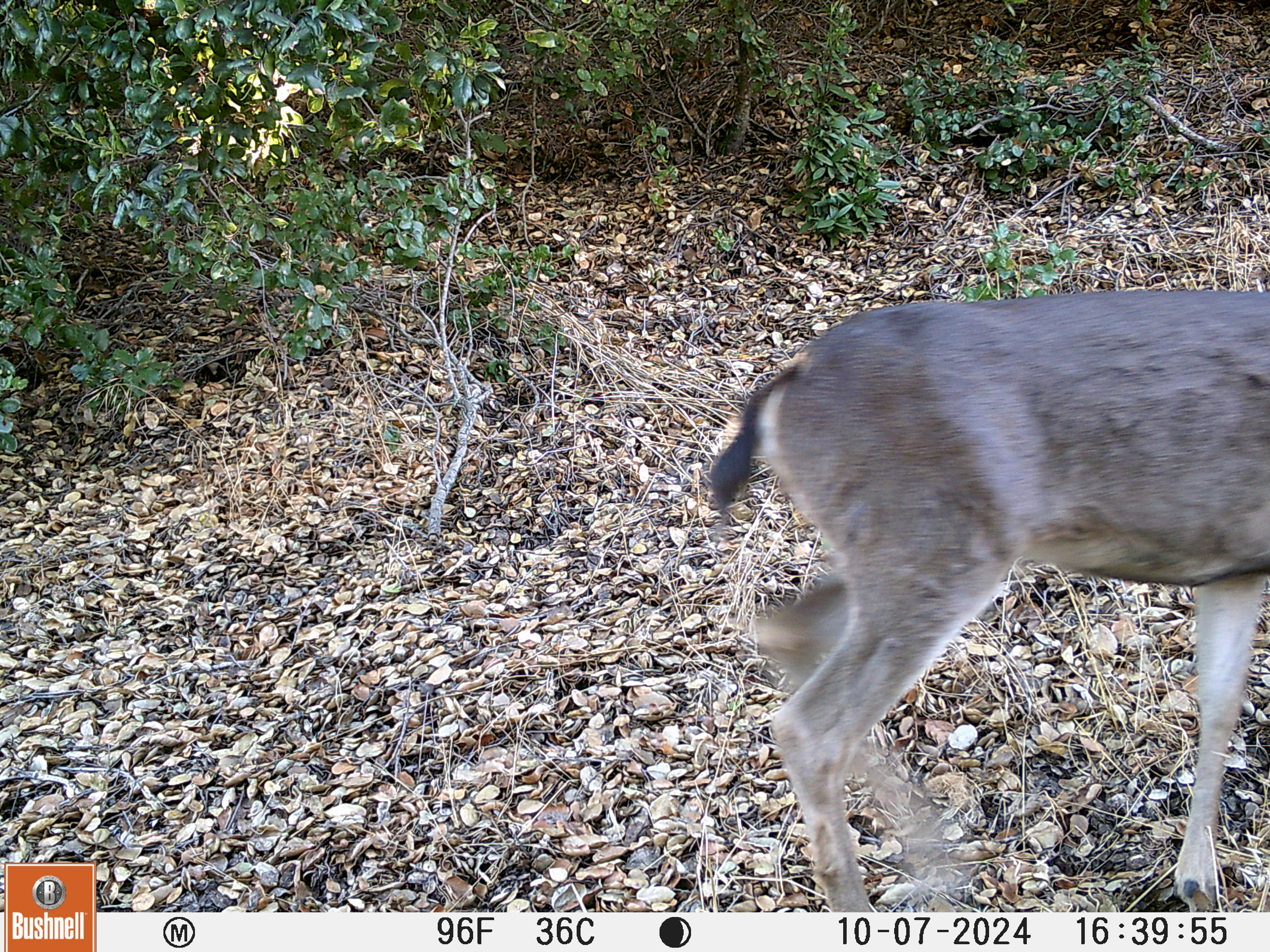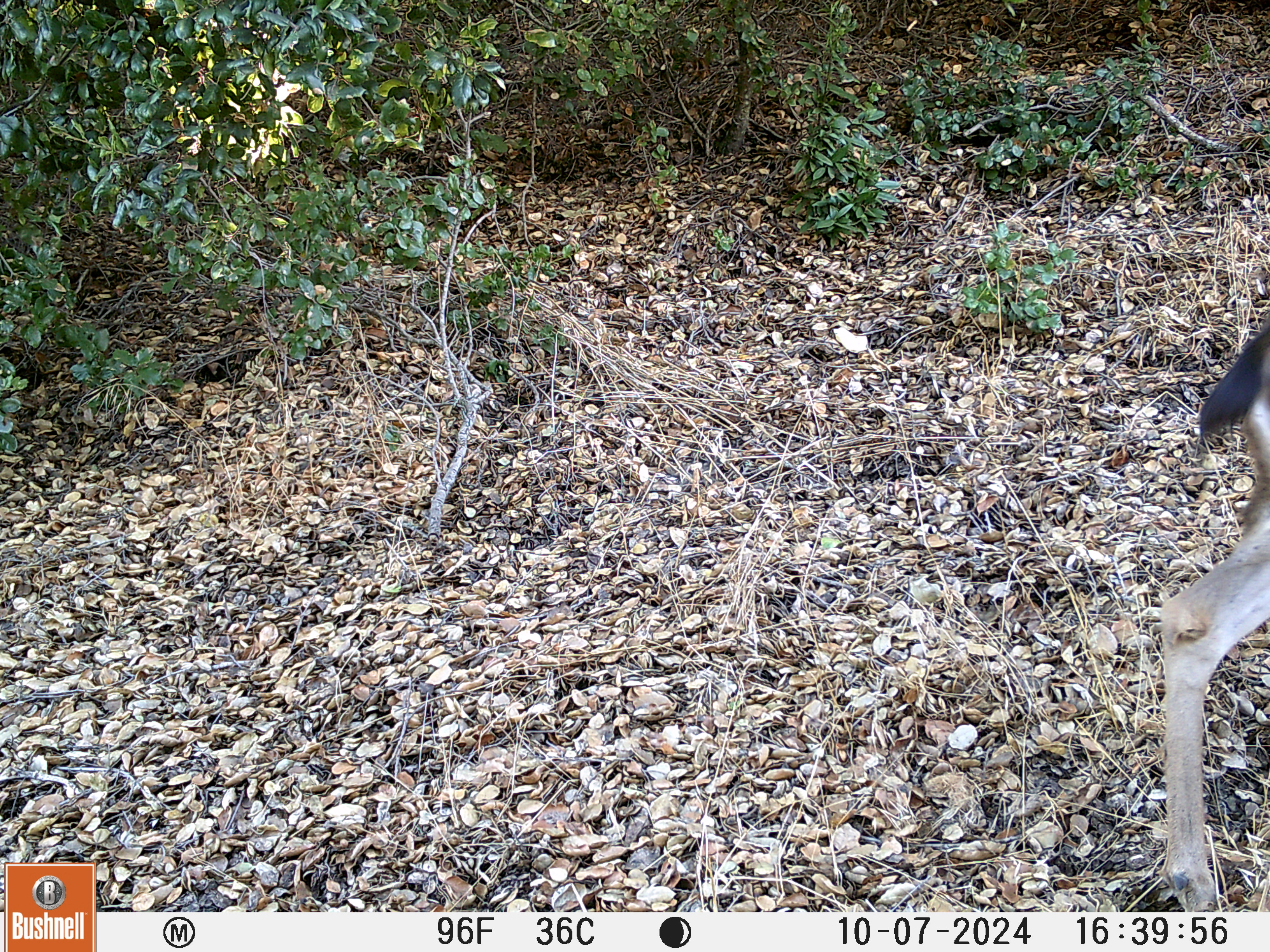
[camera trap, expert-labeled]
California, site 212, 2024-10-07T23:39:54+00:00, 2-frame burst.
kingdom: Animalia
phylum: Chordata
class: Mammalia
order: Artiodactyla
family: Cervidae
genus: Odocoileus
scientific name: Odocoileus hemionus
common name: mule deer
Mule deer (Odocoileus hemionus).